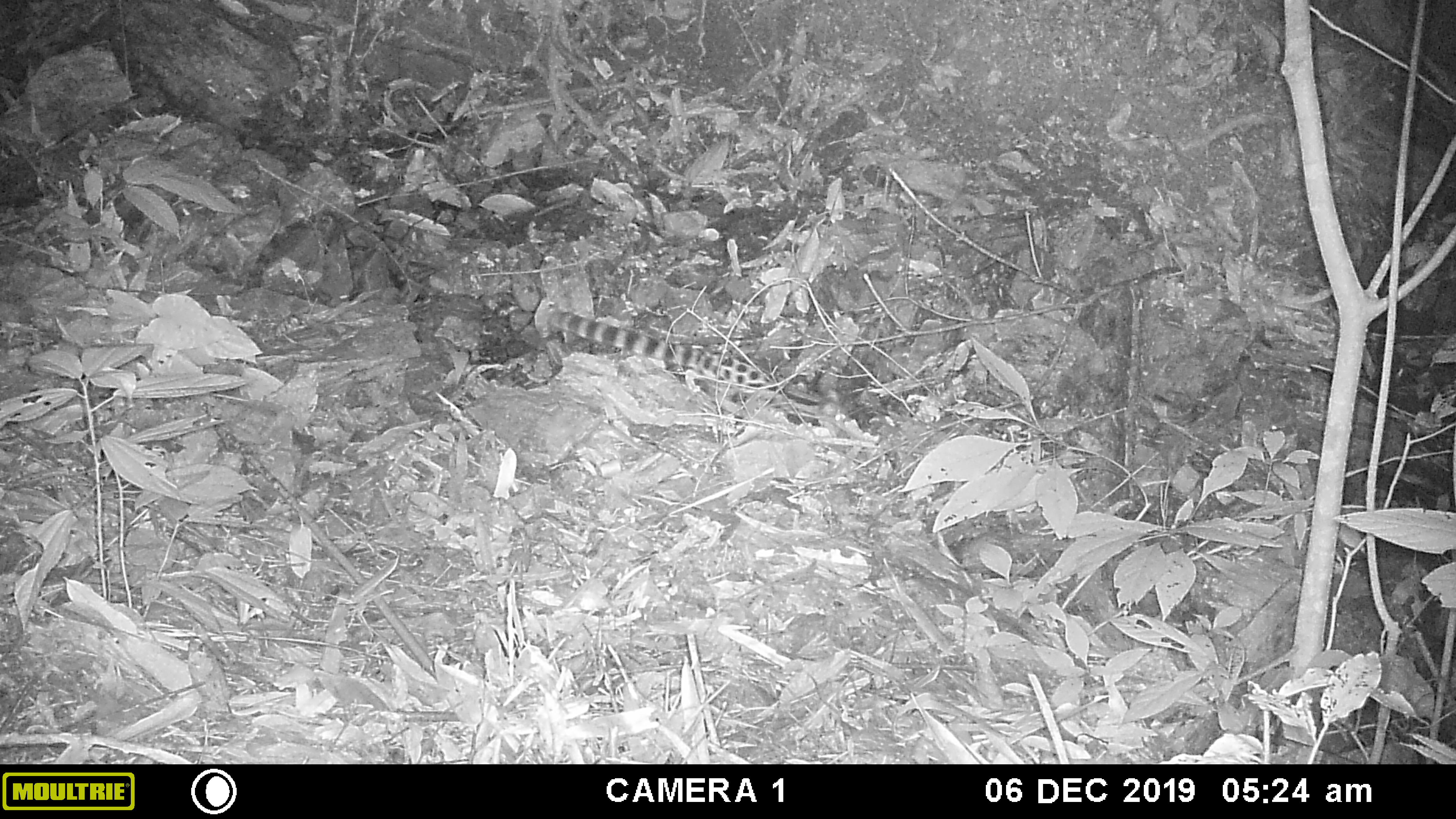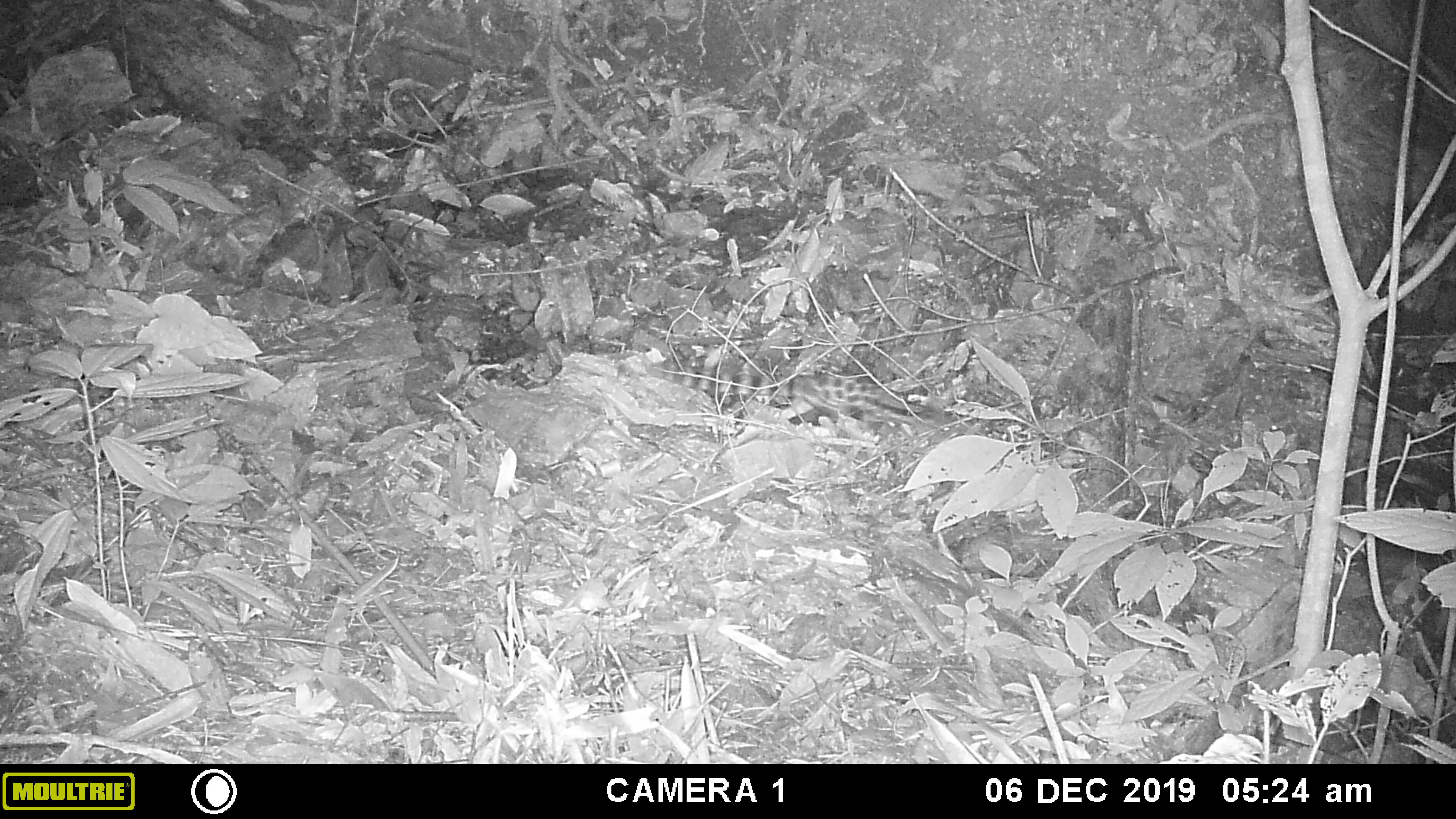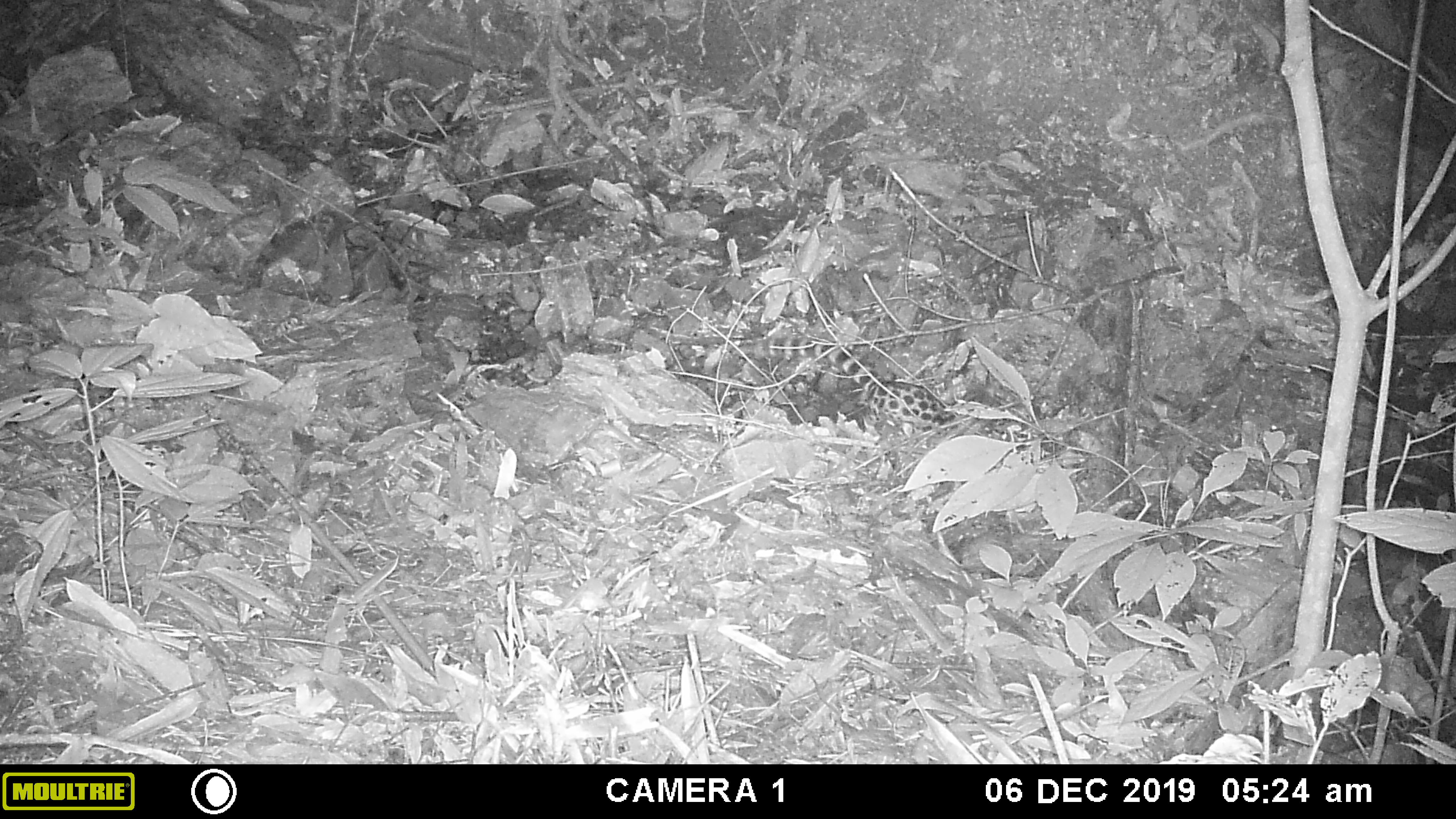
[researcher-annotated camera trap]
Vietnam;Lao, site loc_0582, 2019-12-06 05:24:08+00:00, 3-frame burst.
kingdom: Animalia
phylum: Chordata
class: Mammalia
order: Carnivora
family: Prionodontidae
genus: Prionodon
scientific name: Prionodon pardicolor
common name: spotted linsang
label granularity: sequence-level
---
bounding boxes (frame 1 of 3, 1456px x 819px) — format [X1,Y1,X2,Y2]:
spotted linsang: [548,308,773,397]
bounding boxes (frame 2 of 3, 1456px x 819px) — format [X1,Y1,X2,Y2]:
spotted linsang: [645,356,932,425]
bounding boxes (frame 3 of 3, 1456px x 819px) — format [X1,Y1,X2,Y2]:
spotted linsang: [724,336,954,426]